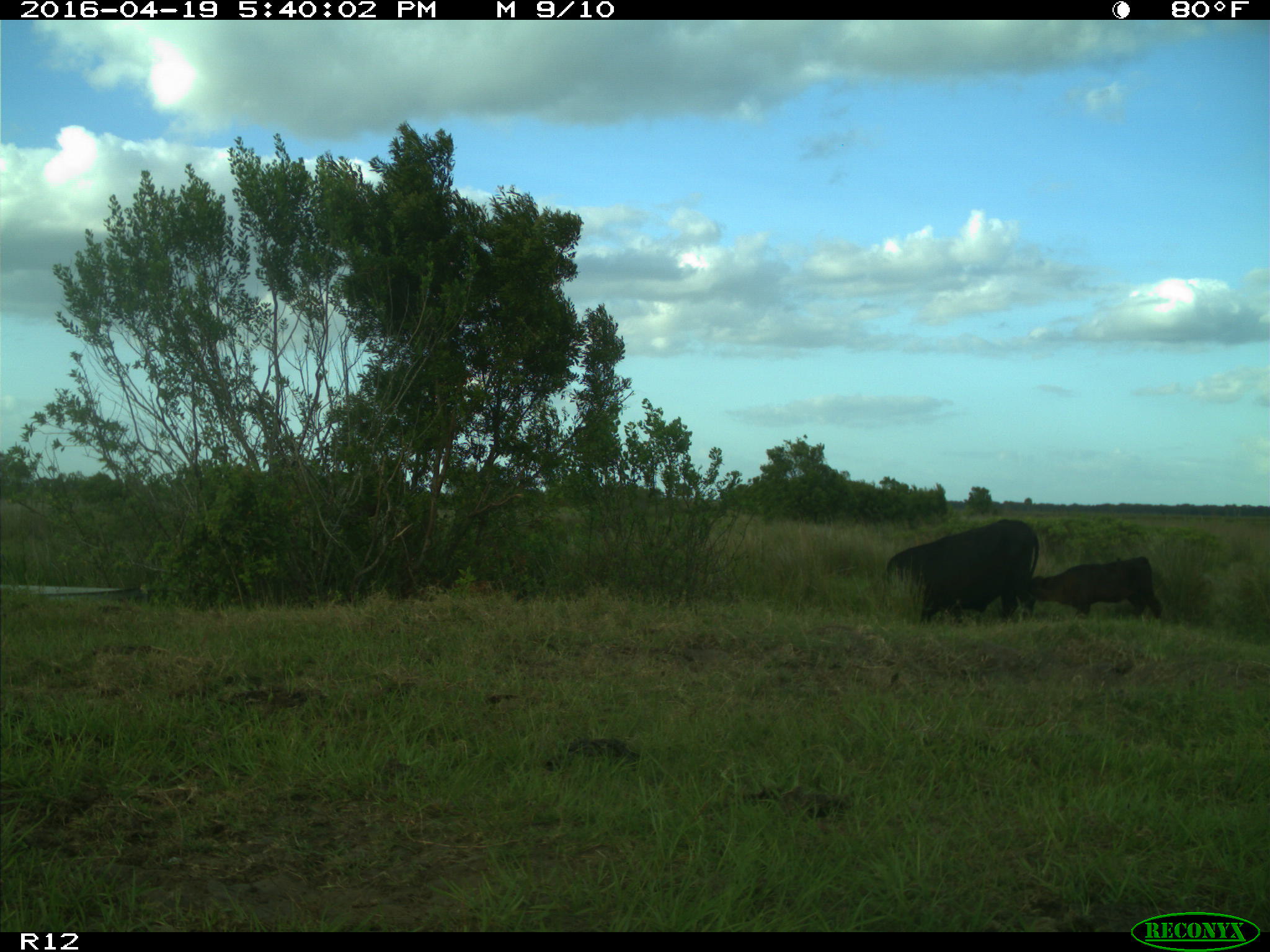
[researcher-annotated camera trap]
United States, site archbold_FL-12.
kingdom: Animalia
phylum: Chordata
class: Mammalia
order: Artiodactyla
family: Bovidae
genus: Bos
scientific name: Bos taurus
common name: domestic cow